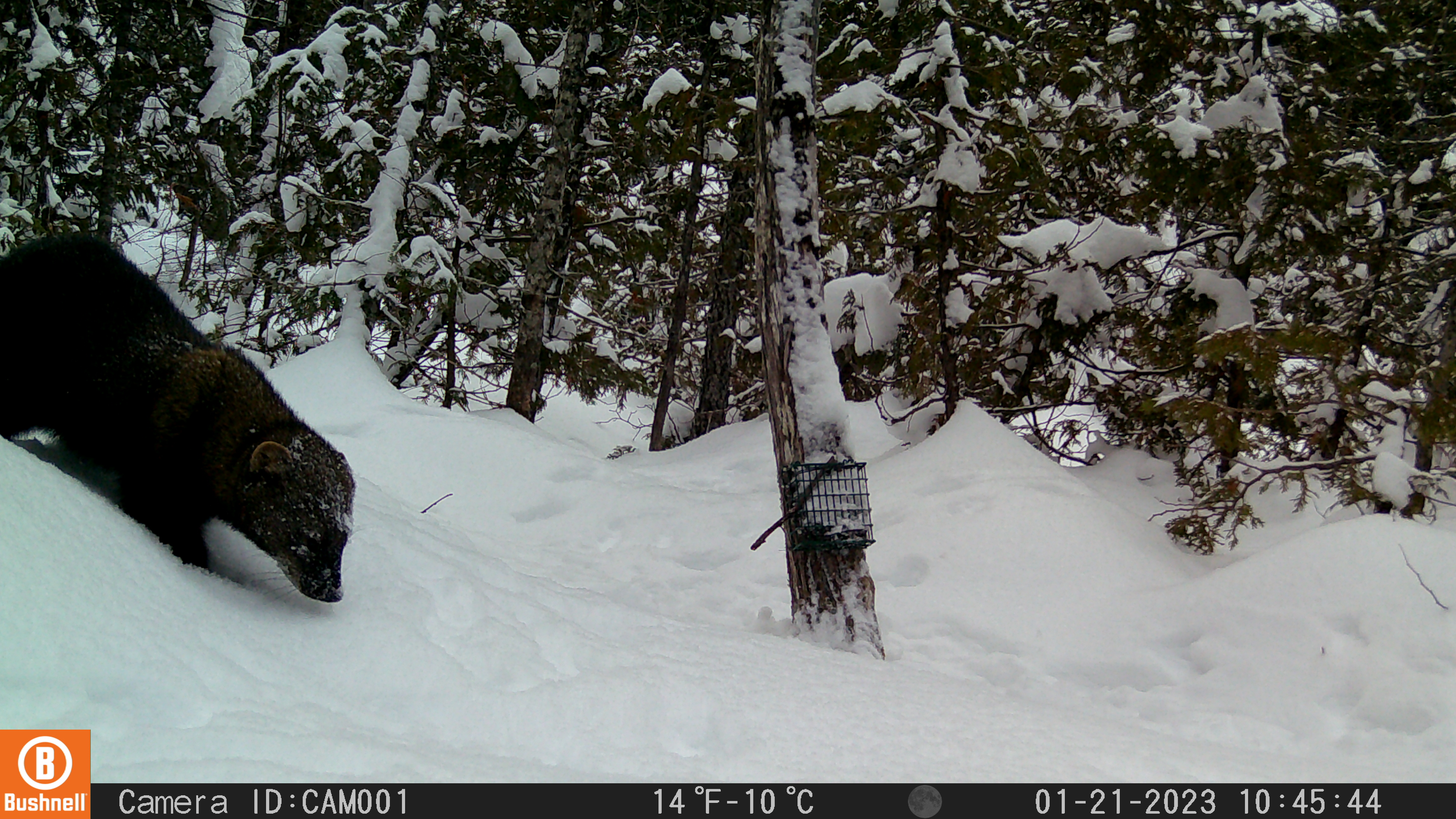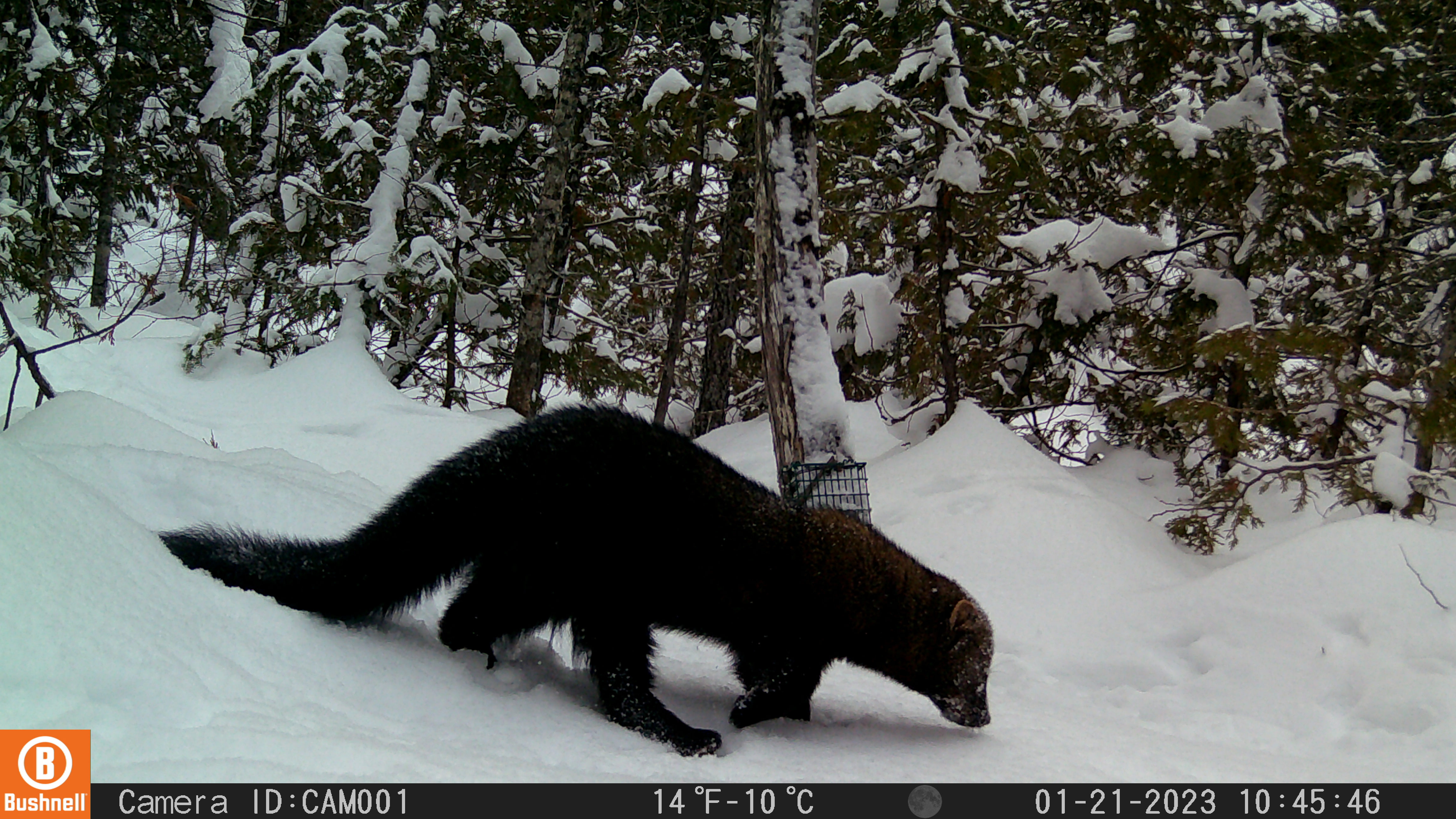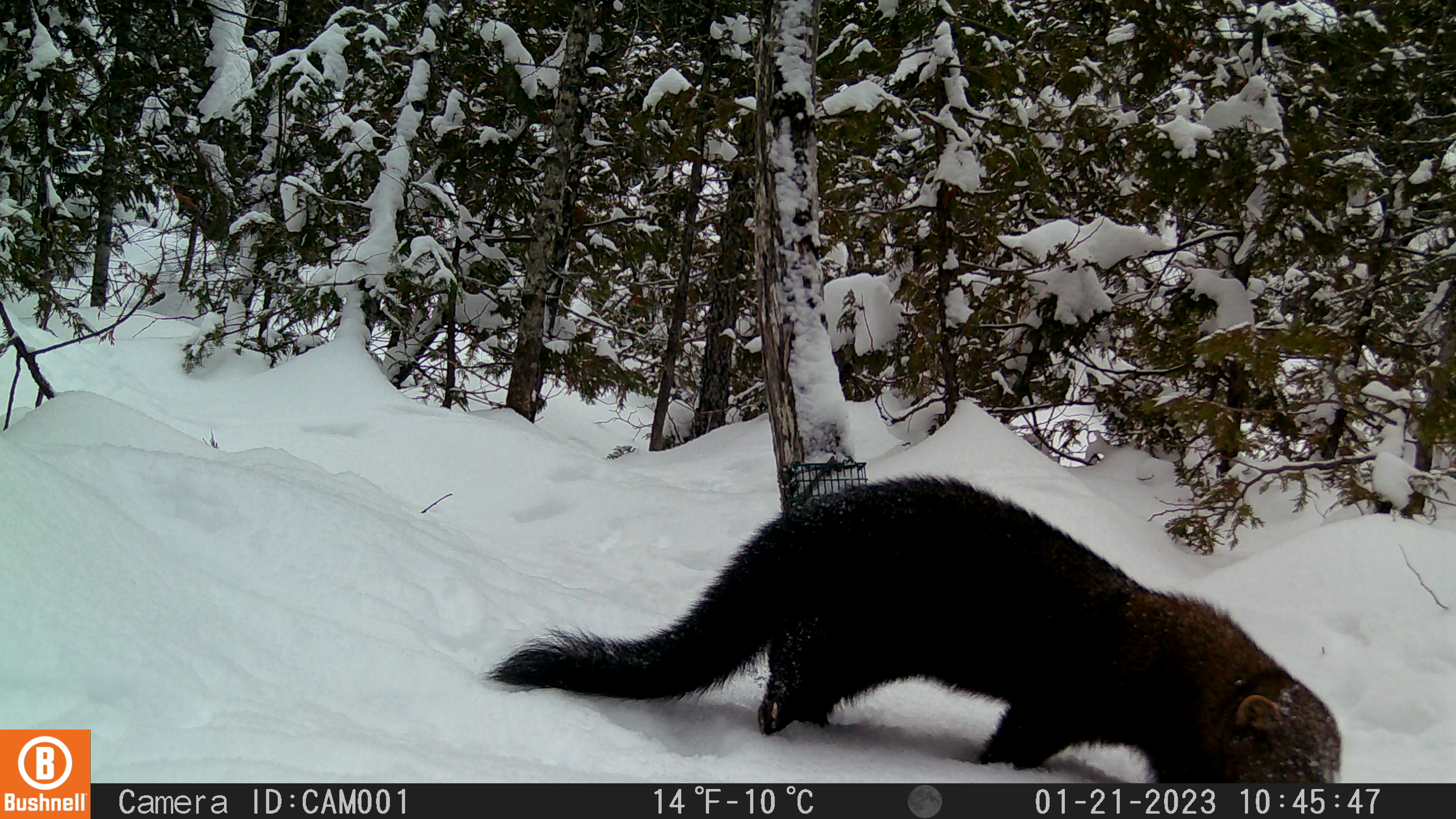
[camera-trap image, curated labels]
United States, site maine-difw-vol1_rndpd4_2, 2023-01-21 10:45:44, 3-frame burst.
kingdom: Animalia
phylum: Chordata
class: Mammalia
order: Carnivora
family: Mustelidae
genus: Pekania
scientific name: Pekania pennanti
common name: fisher